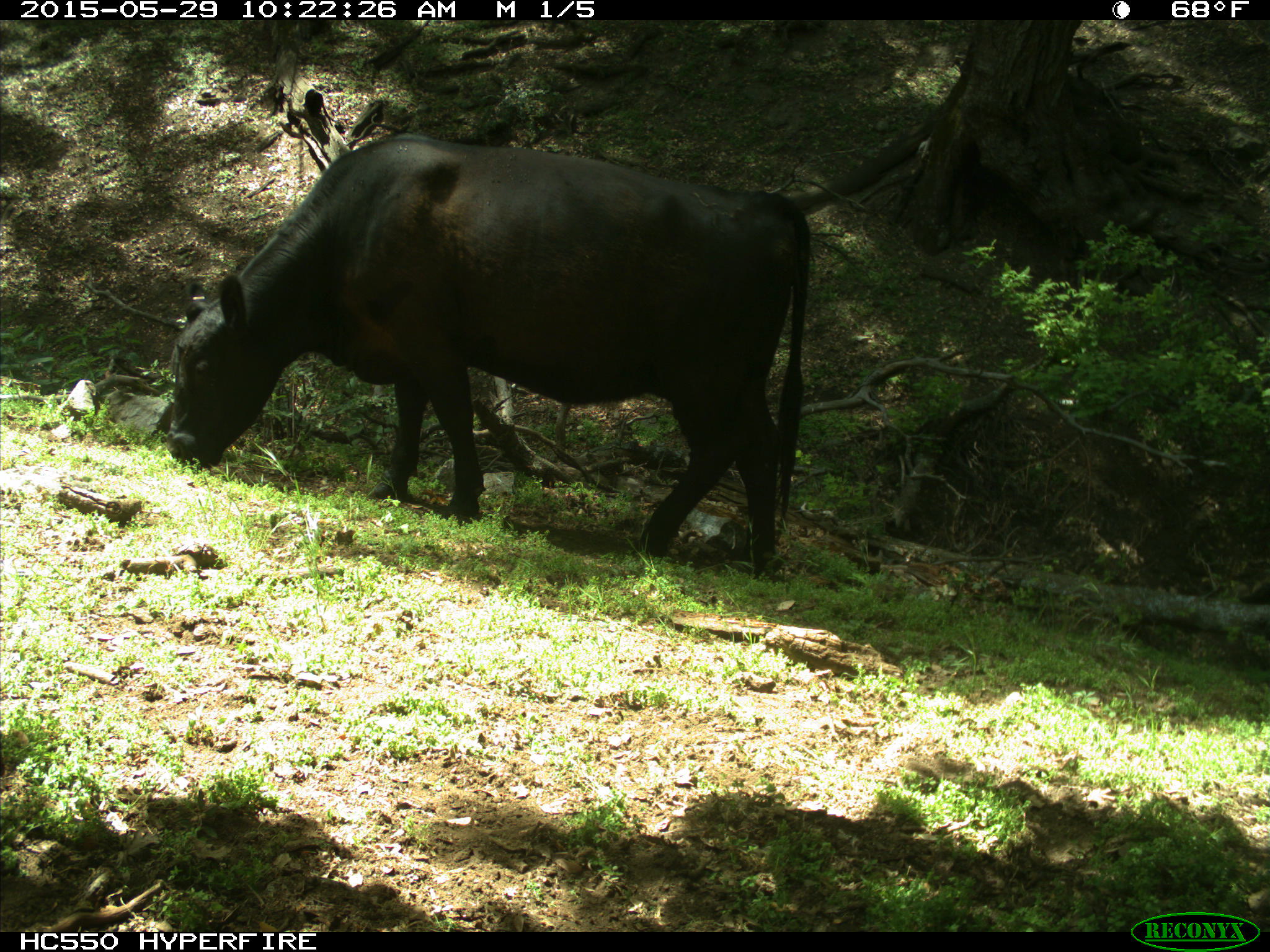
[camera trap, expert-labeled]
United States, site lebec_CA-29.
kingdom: Animalia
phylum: Chordata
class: Mammalia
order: Artiodactyla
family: Bovidae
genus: Bos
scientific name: Bos taurus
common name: domestic cow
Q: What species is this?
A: Bos taurus (domestic cow).